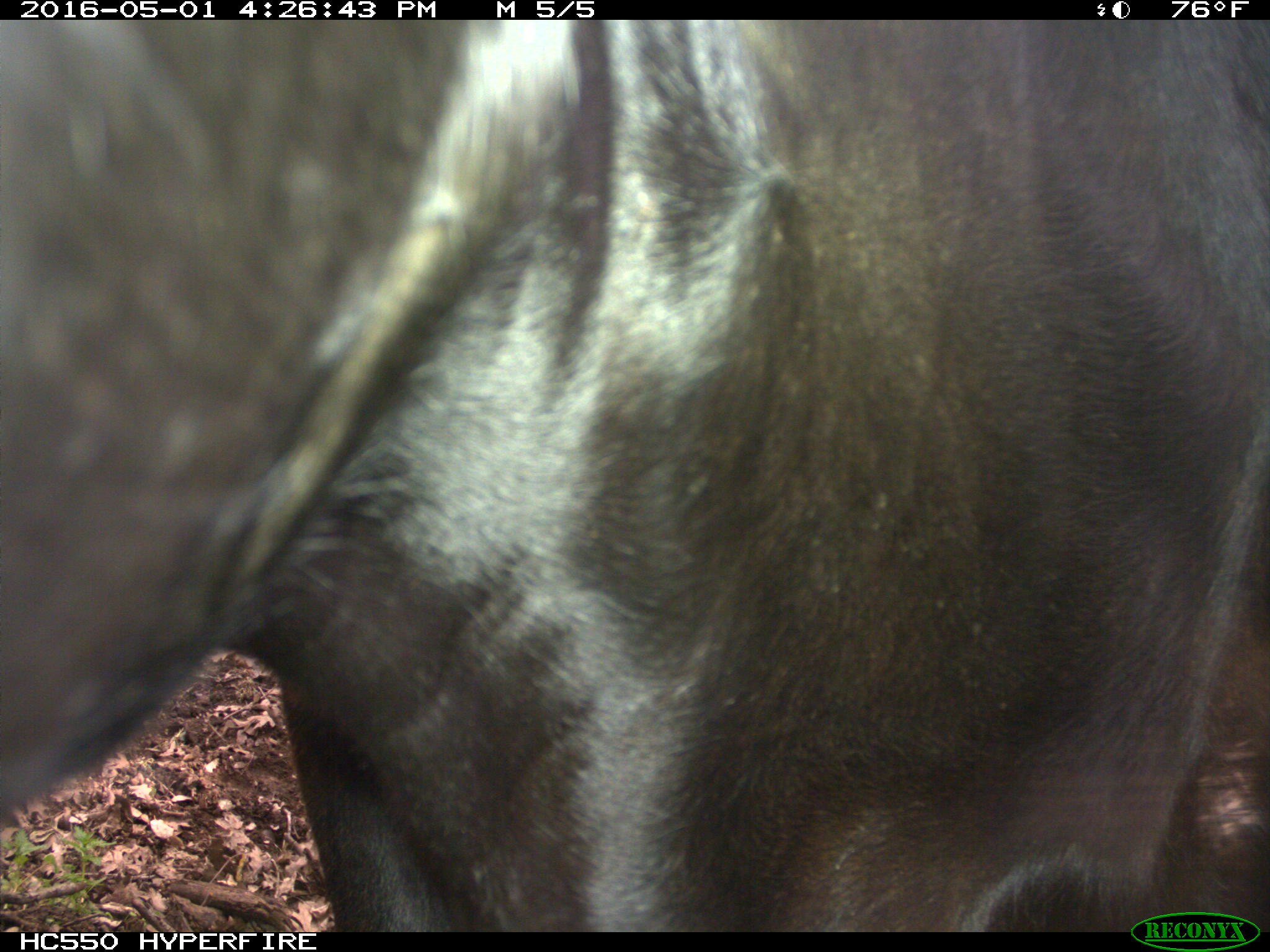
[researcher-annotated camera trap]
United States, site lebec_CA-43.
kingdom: Animalia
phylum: Chordata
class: Mammalia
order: Artiodactyla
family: Bovidae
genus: Bos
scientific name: Bos taurus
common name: domestic cow